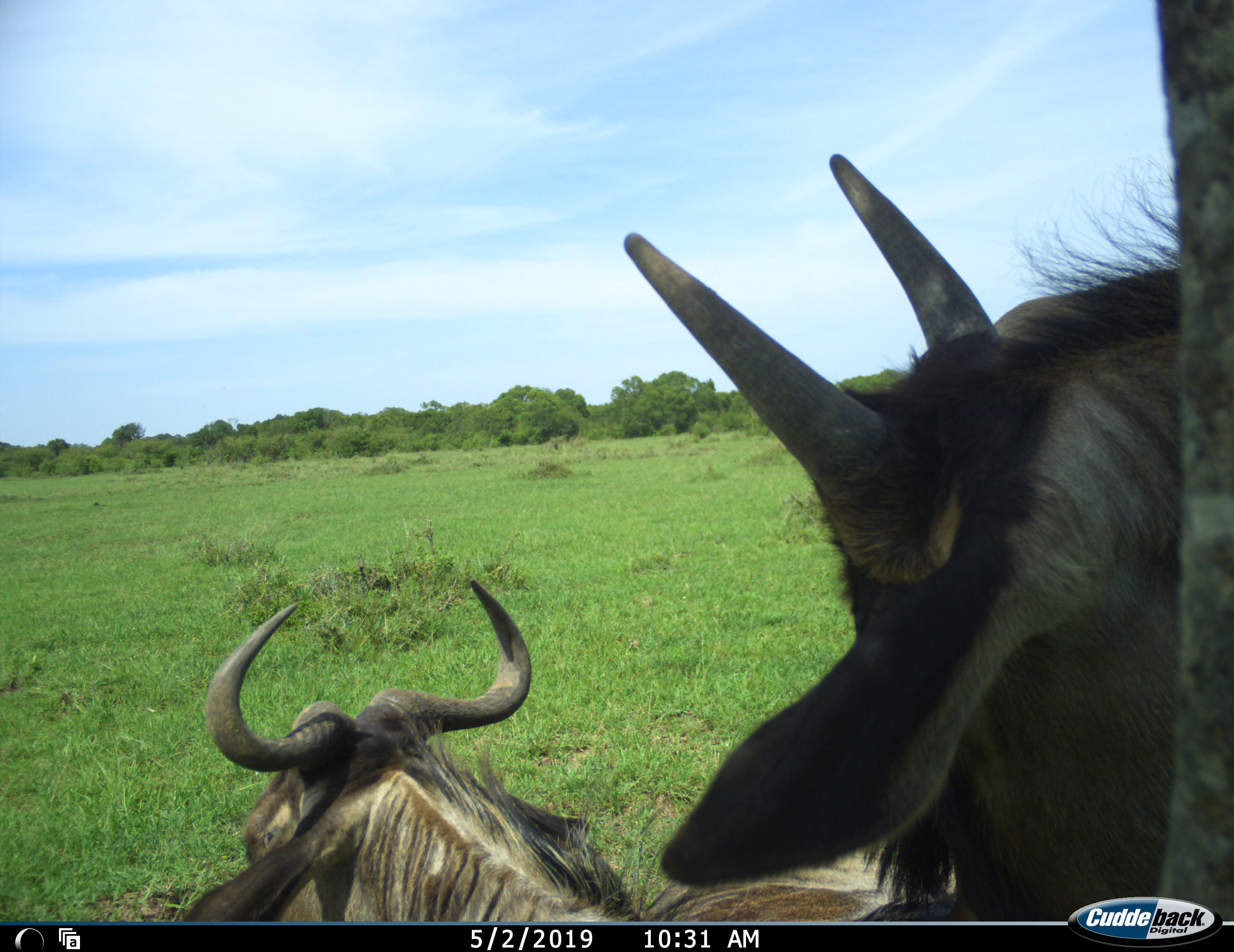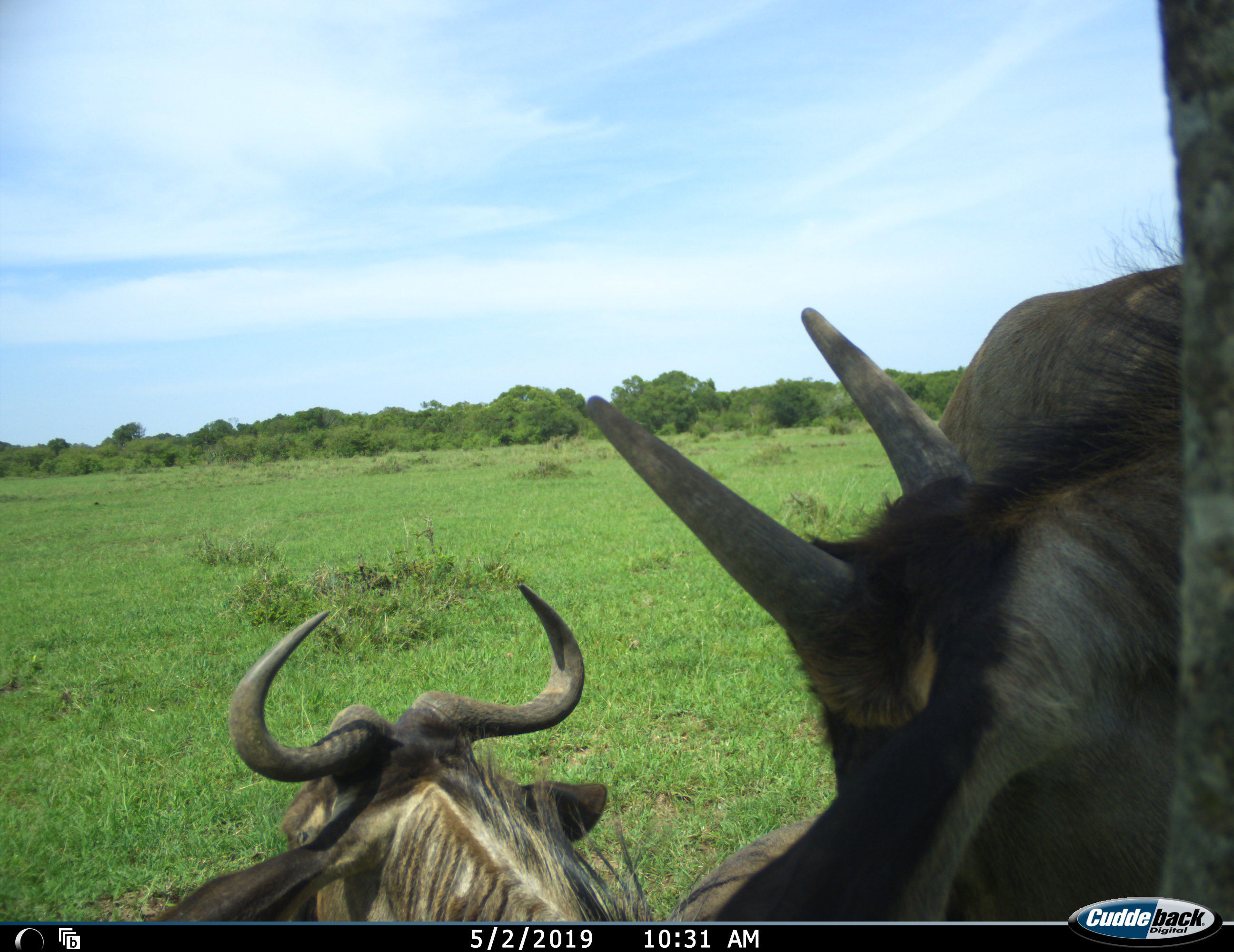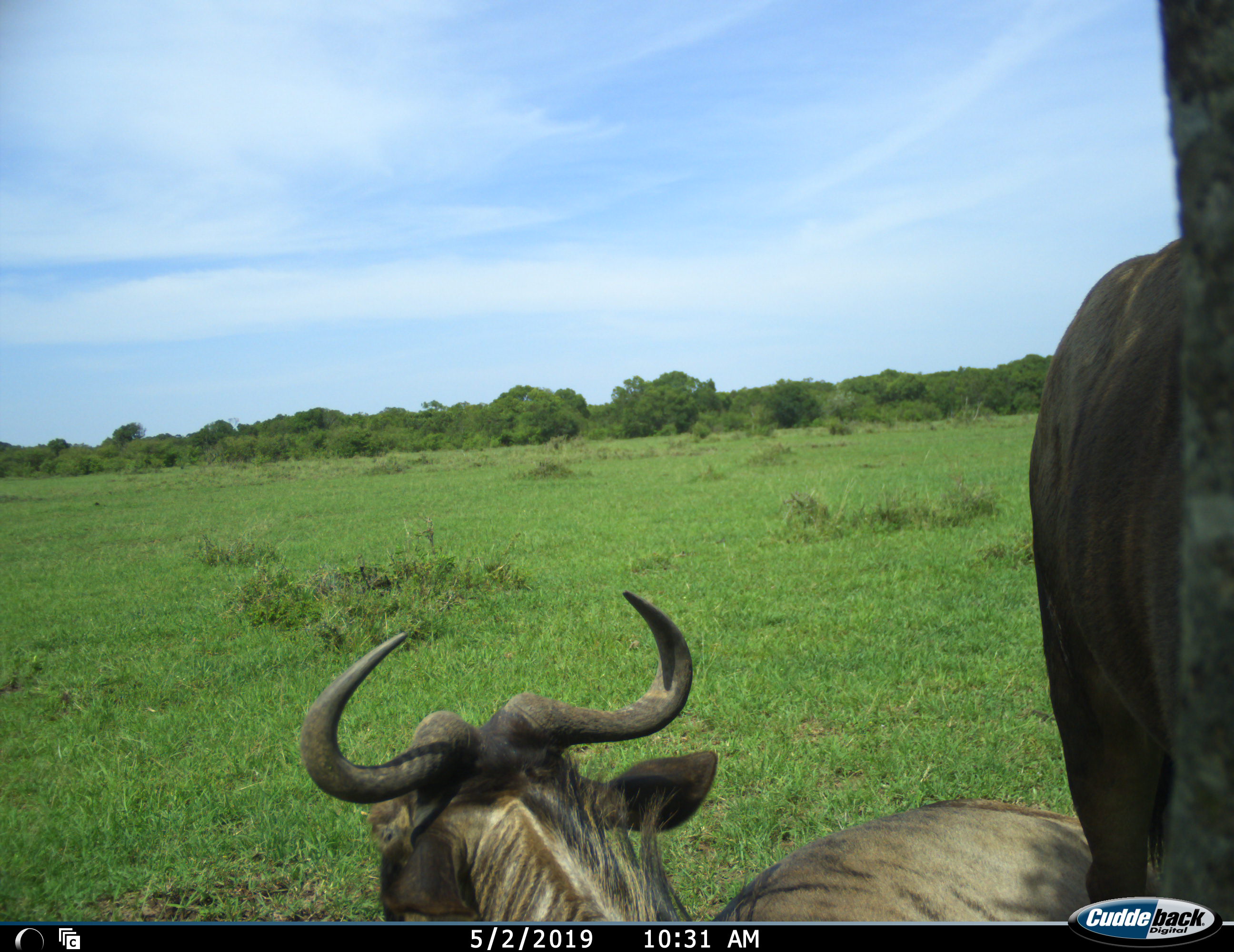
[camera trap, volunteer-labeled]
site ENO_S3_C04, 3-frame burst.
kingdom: Animalia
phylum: Chordata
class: Mammalia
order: Artiodactyla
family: Bovidae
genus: Connochaetes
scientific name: Connochaetes taurinus taurinus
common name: blue wildebeest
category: wildebeestblue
Wildebeestblue (blue wildebeest) (Connochaetes taurinus taurinus), count 2. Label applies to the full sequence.